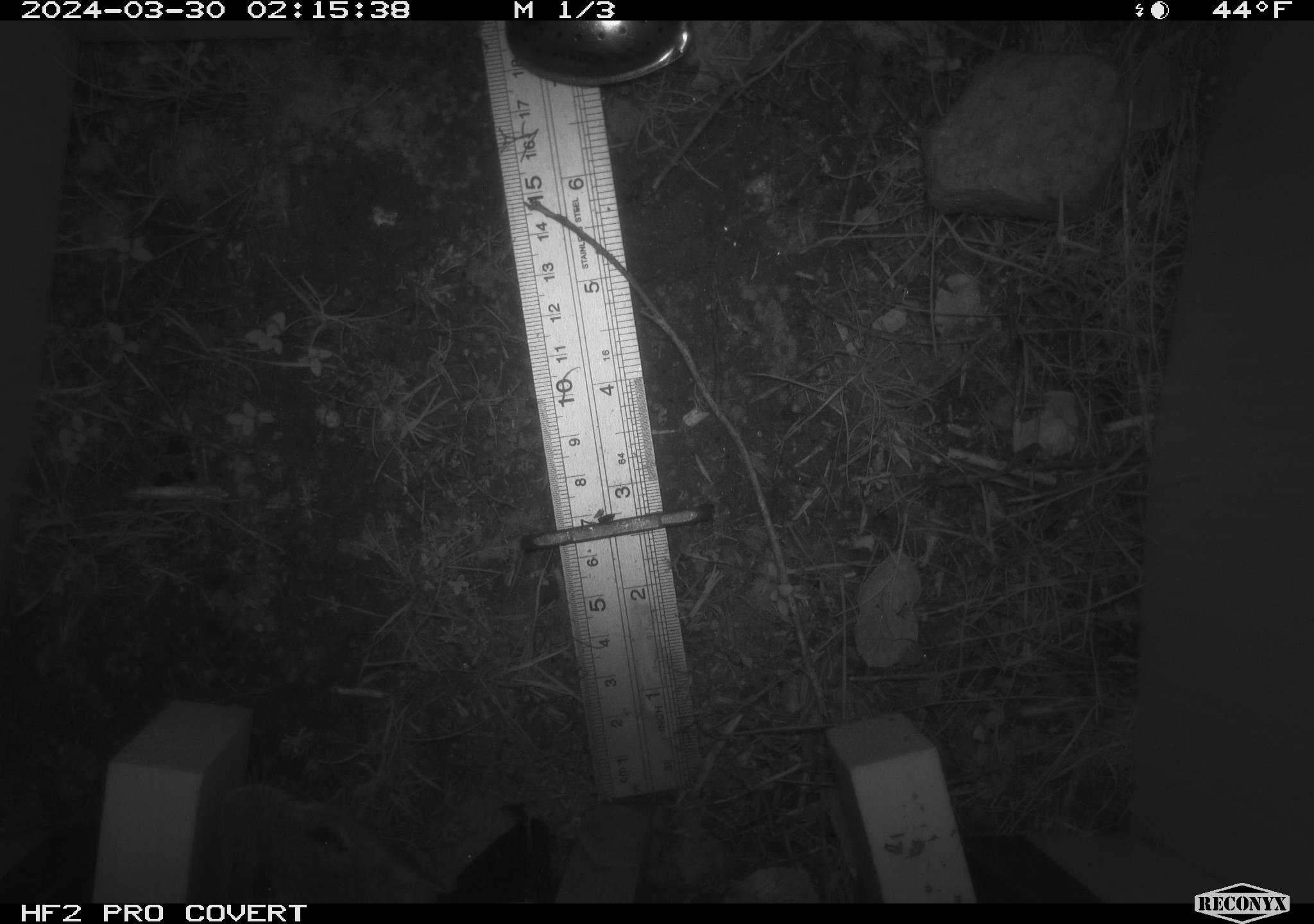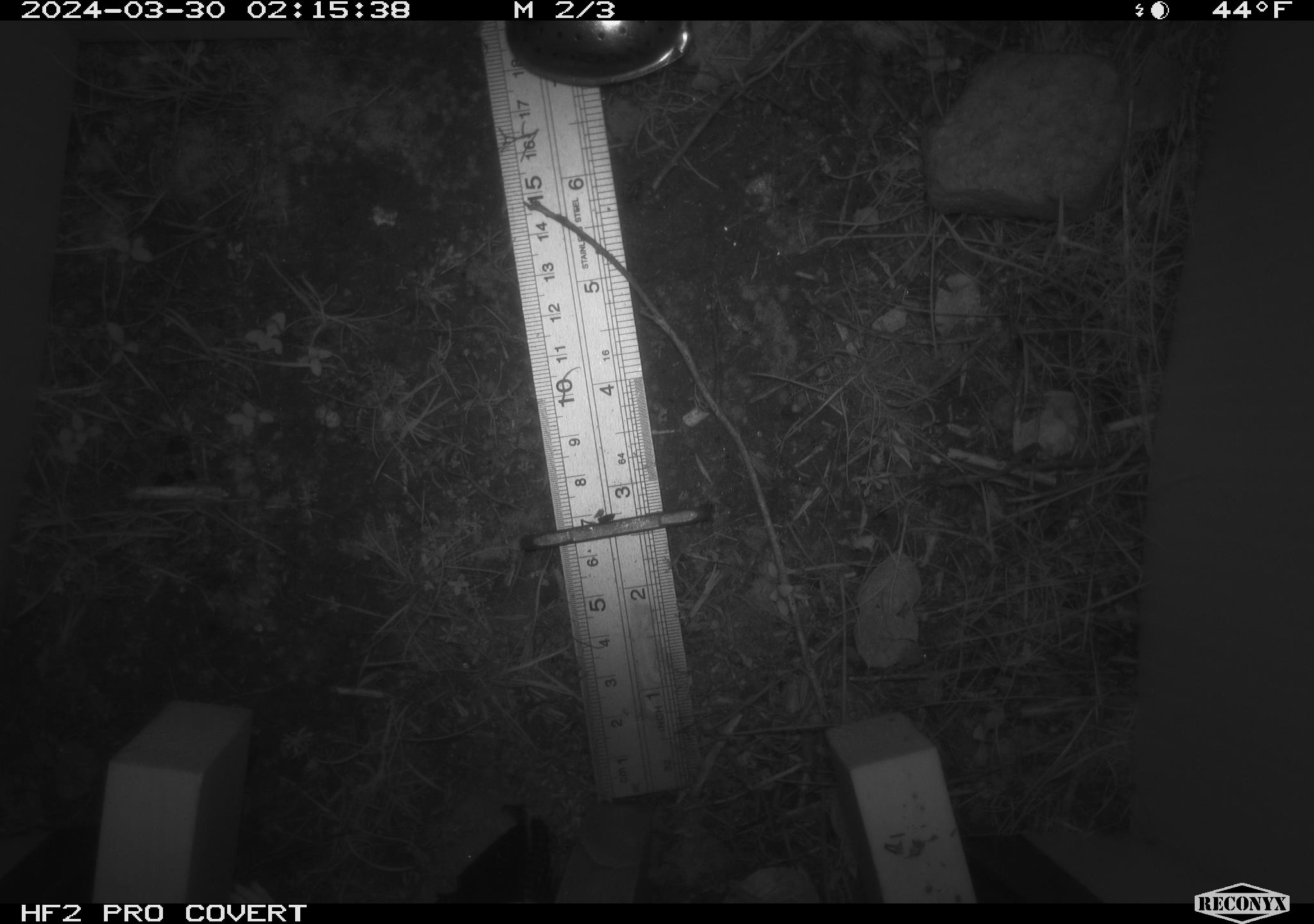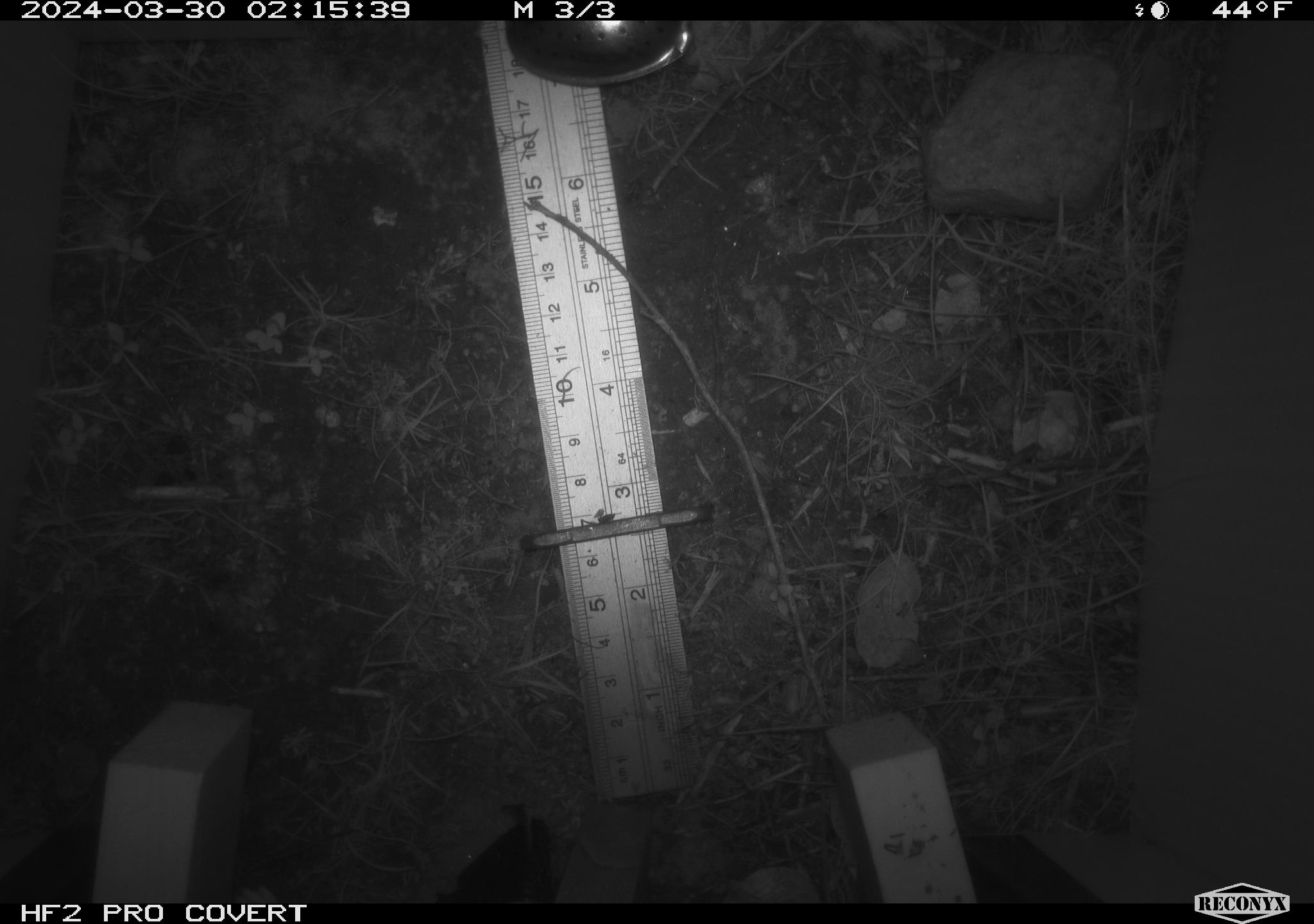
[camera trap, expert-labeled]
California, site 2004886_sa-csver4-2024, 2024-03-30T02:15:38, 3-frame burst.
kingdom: Animalia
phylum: Chordata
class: Mammalia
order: Rodentia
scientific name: Rodentia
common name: woodrat or rat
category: woodrat or rat species